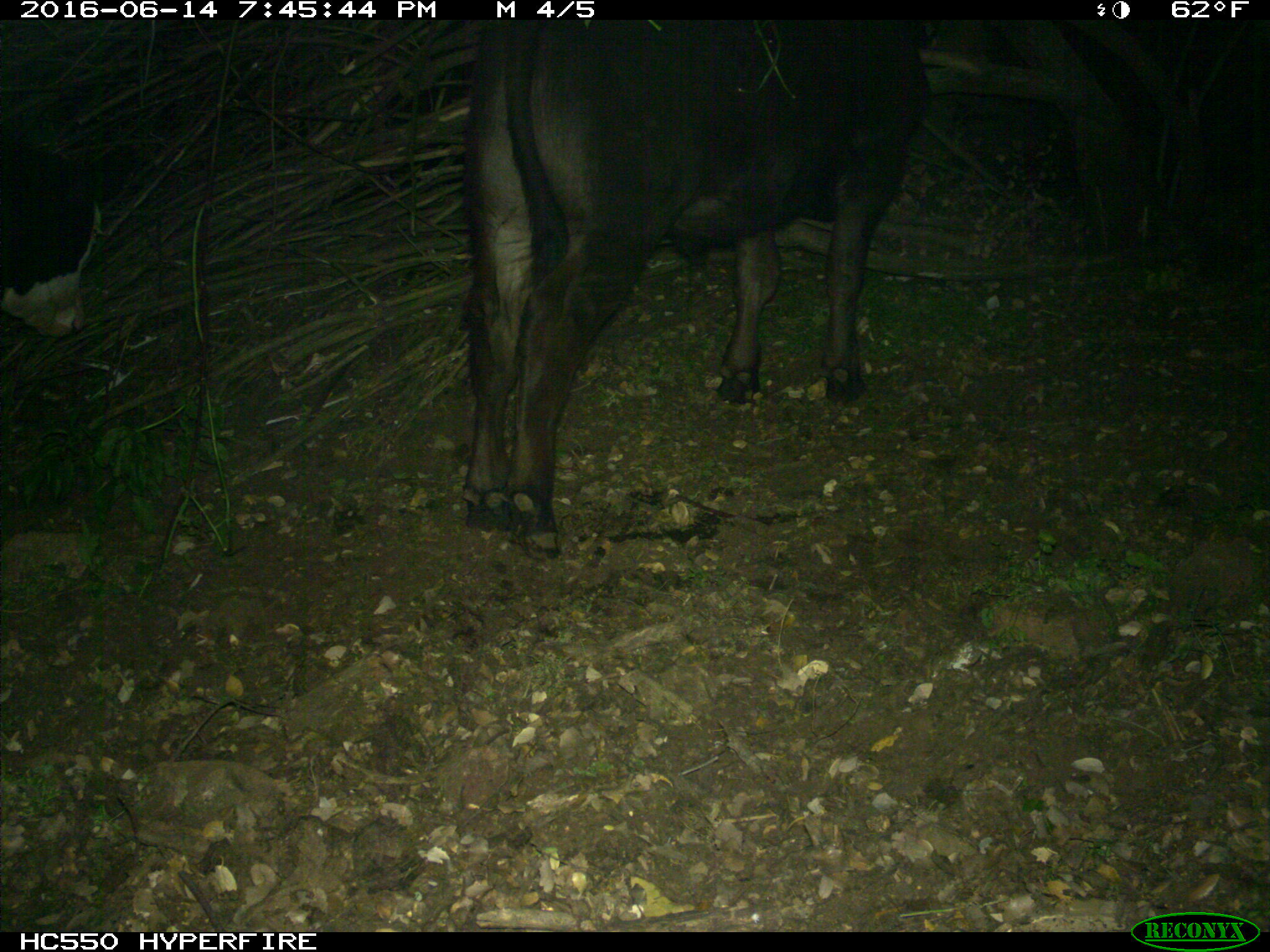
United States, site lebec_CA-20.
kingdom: Animalia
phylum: Chordata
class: Mammalia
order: Artiodactyla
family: Bovidae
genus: Bos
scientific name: Bos taurus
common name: domestic cow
Bos taurus (domestic cow).